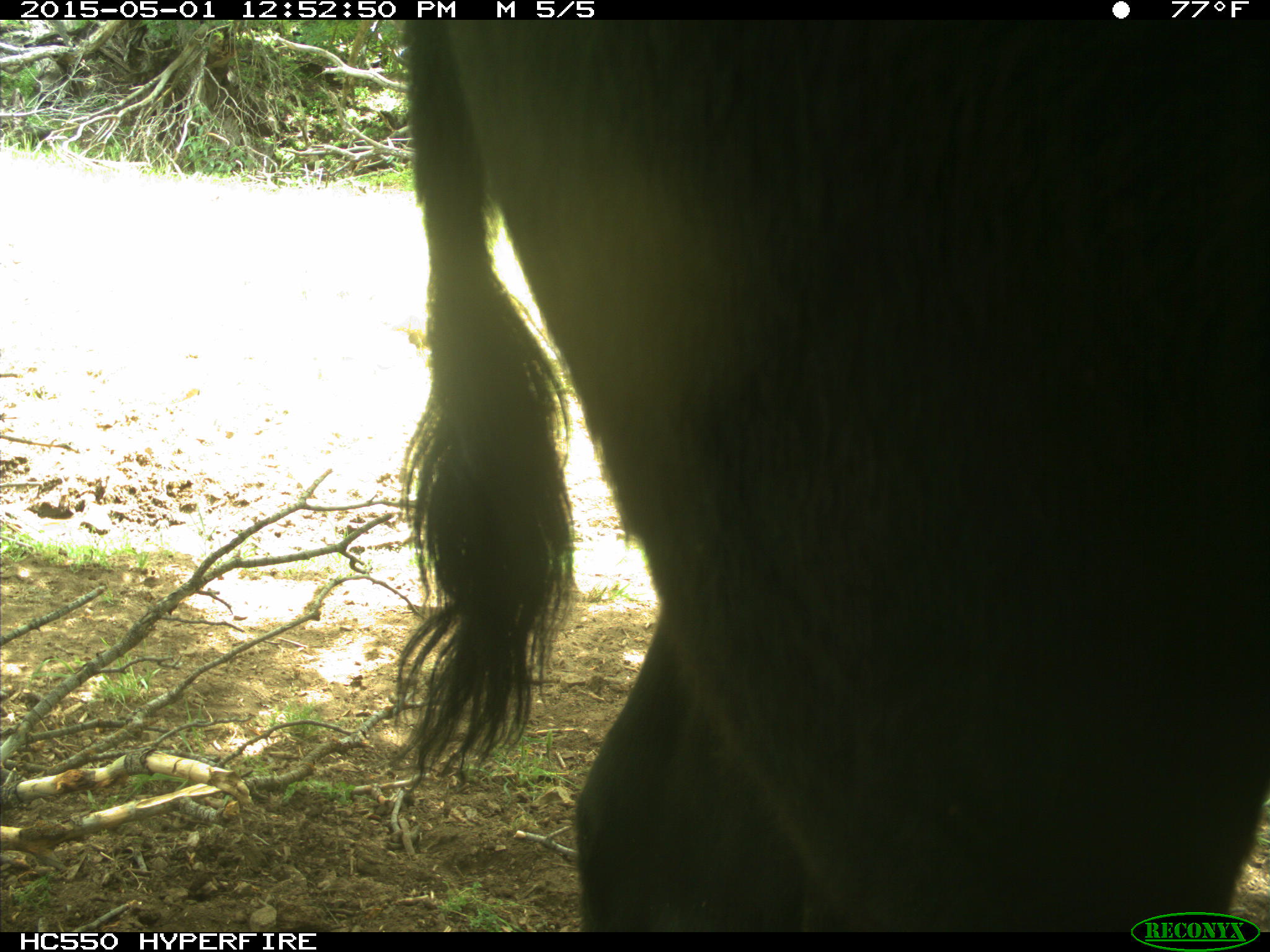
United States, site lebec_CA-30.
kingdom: Animalia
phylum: Chordata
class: Mammalia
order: Artiodactyla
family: Bovidae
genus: Bos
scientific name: Bos taurus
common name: domestic cow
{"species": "Bos taurus (domestic cow)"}